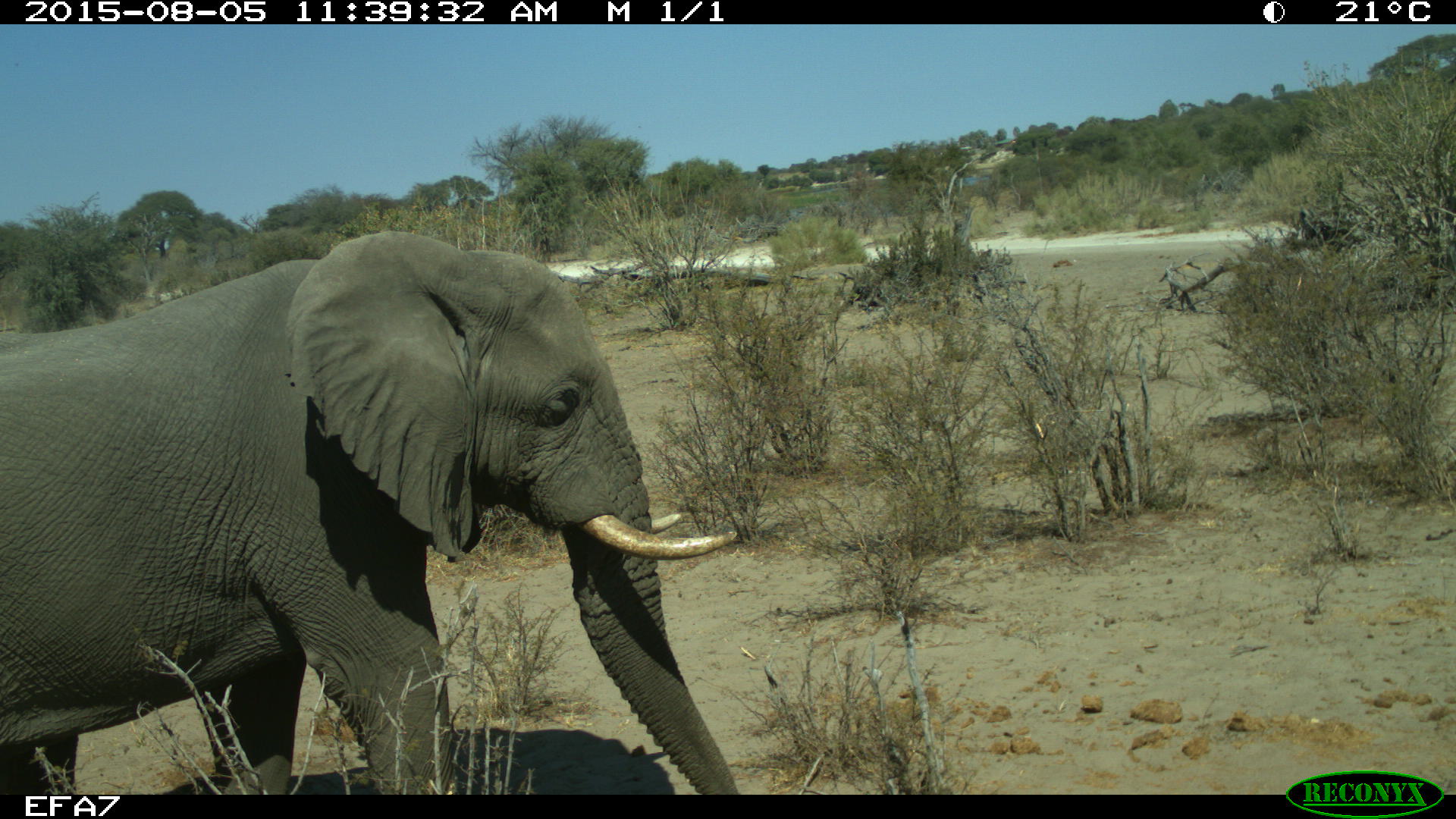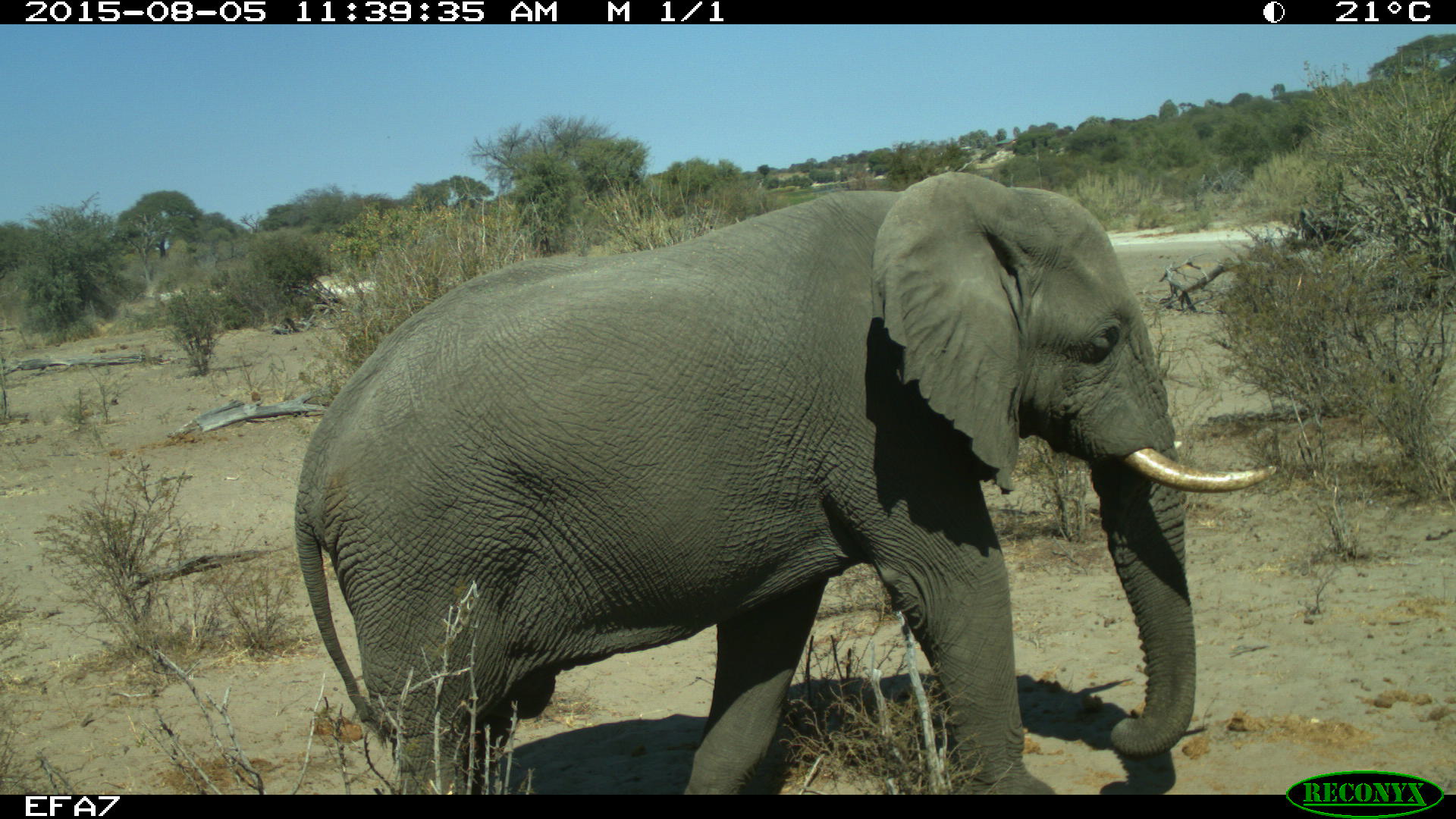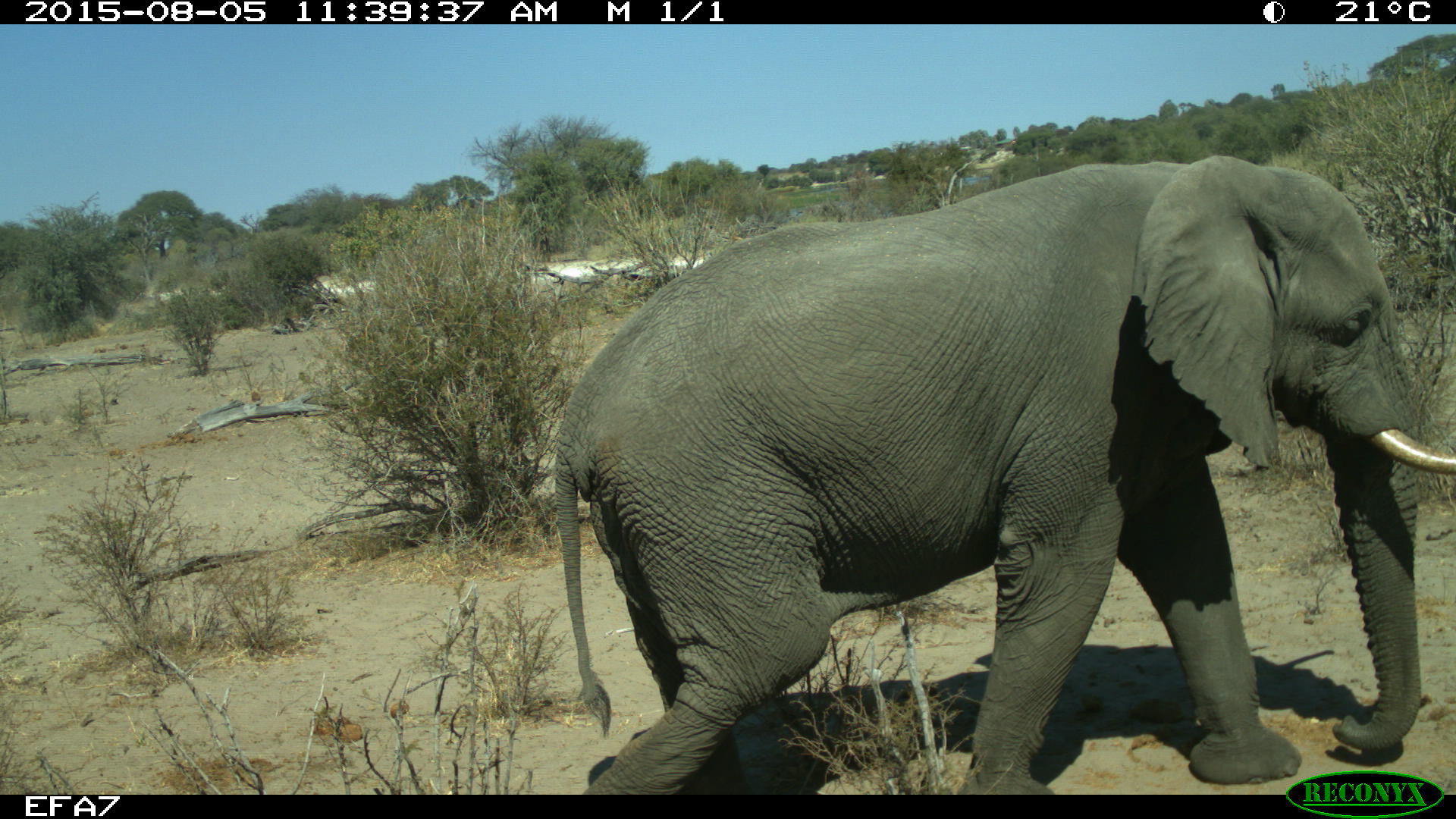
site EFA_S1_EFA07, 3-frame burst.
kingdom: Animalia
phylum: Chordata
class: Mammalia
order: Proboscidea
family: Elephantidae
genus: Loxodonta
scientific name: Loxodonta africana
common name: african bush elephant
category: elephant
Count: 1.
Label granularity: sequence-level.